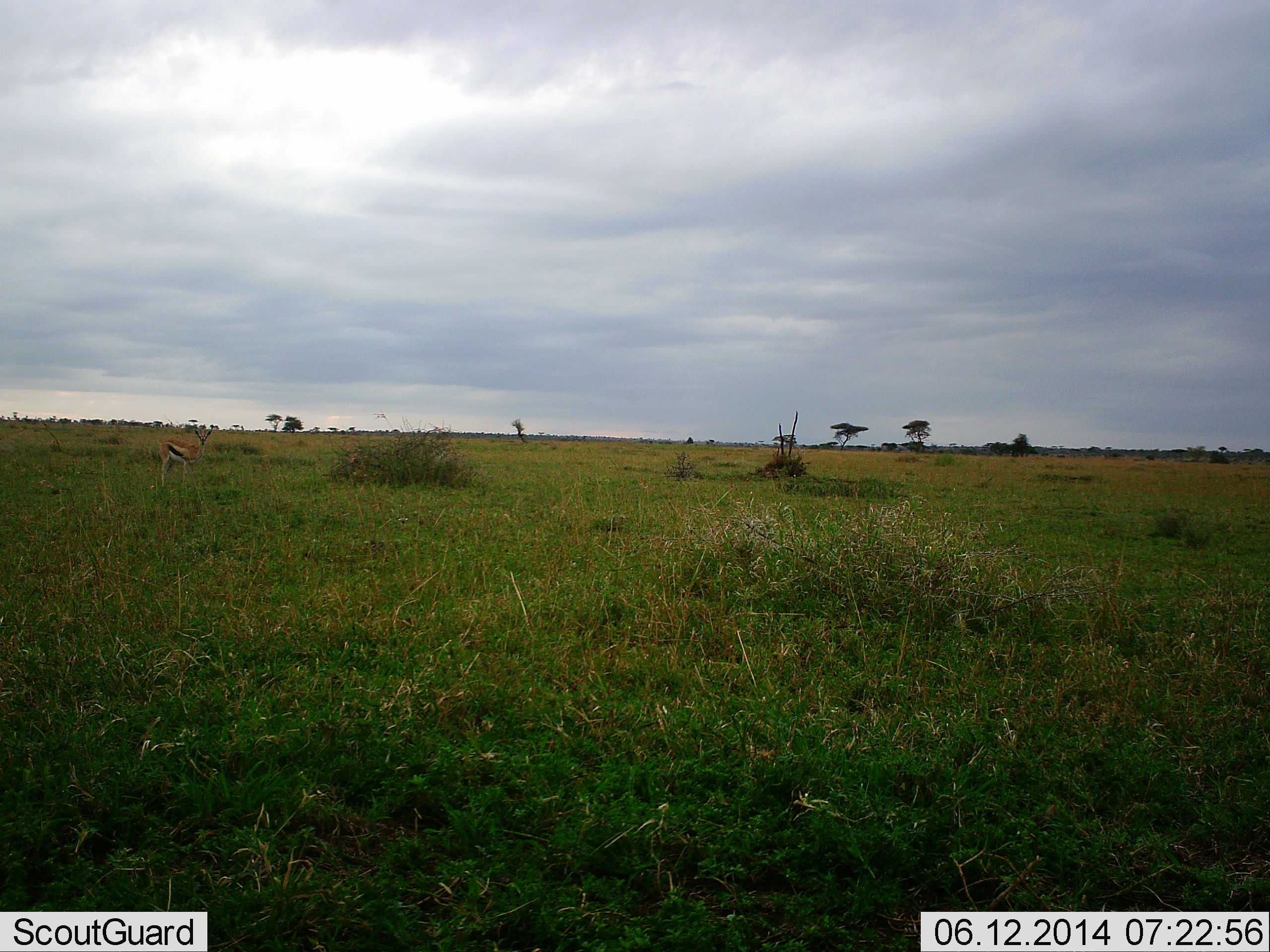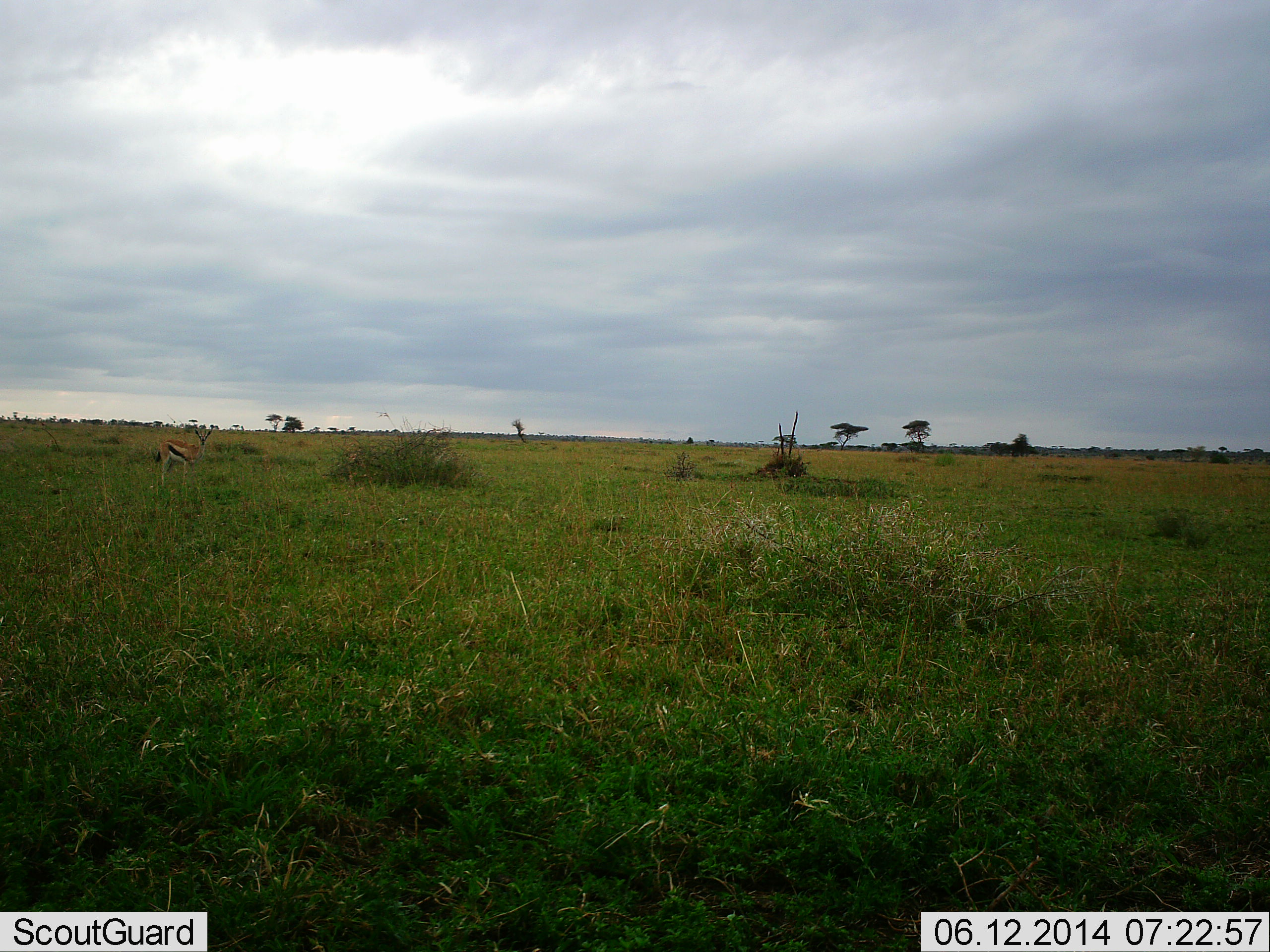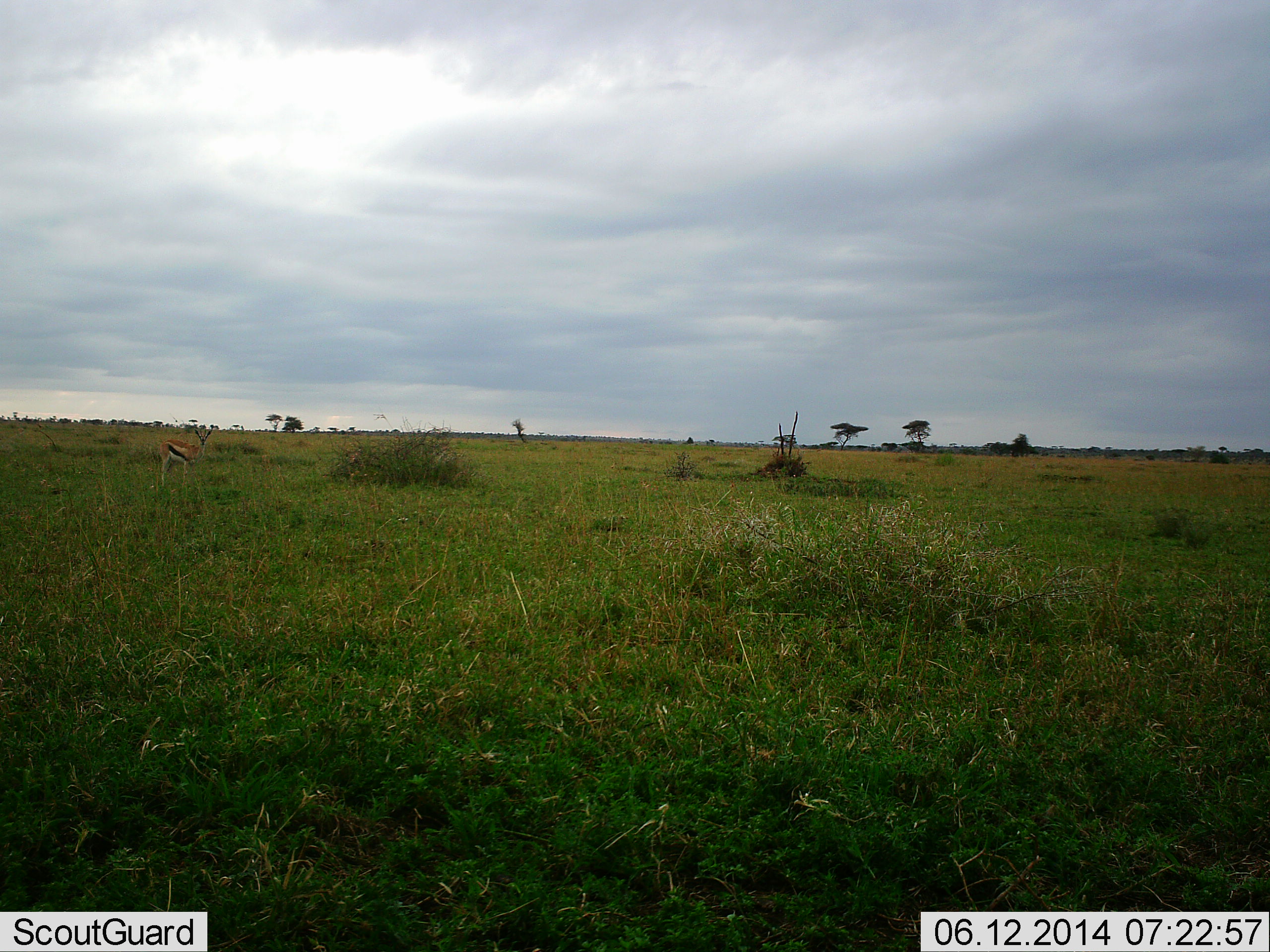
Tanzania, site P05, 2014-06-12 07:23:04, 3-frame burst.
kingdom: Animalia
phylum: Chordata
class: Mammalia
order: Artiodactyla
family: Bovidae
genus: Eudorcas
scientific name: Eudorcas thomsonii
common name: thomson's gazelle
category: gazellethomsons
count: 1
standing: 100%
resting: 0%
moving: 0%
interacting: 0%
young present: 0%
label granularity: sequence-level